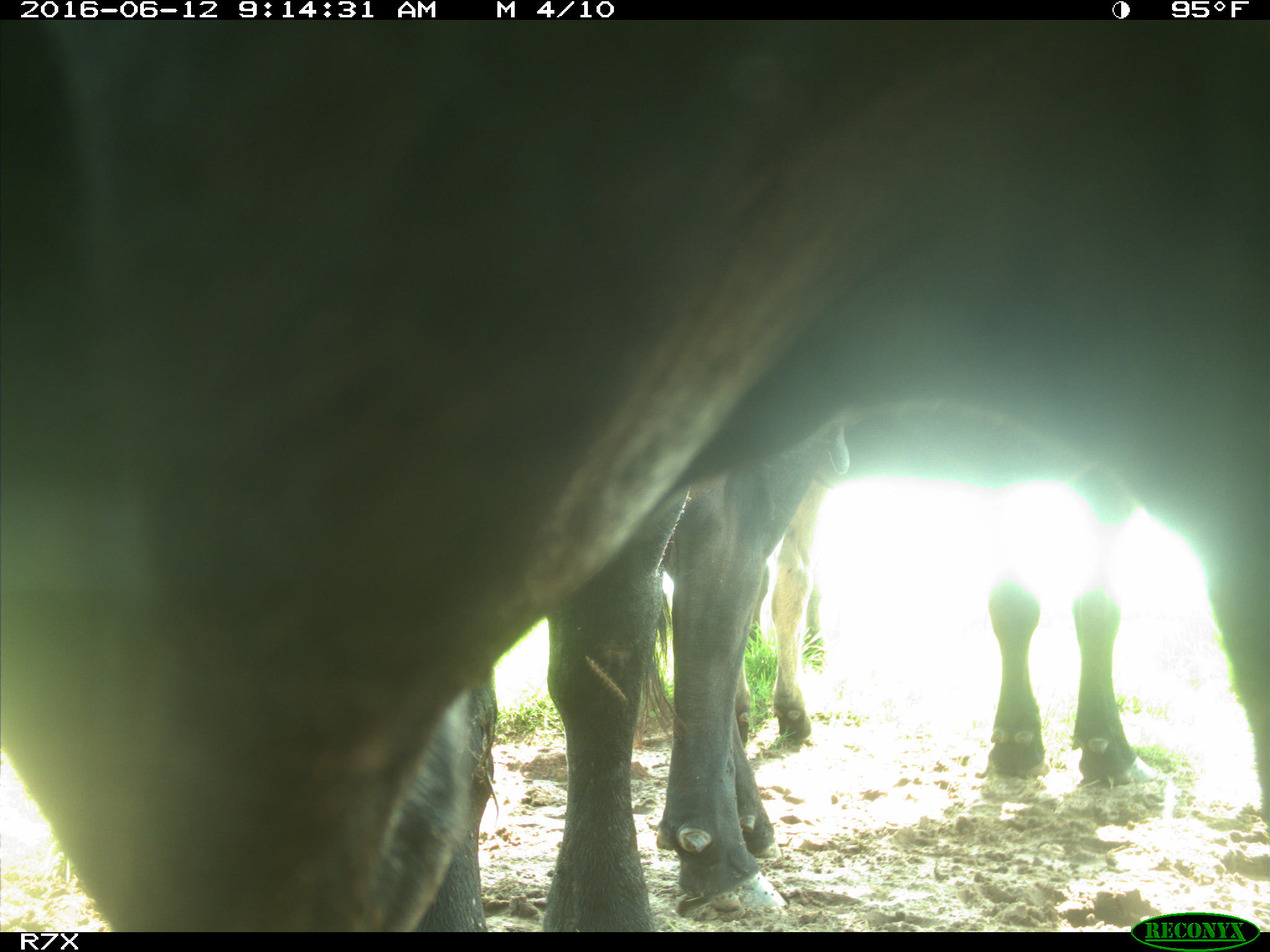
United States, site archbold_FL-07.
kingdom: Animalia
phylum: Chordata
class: Mammalia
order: Artiodactyla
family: Bovidae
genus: Bos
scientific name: Bos taurus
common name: domestic cow